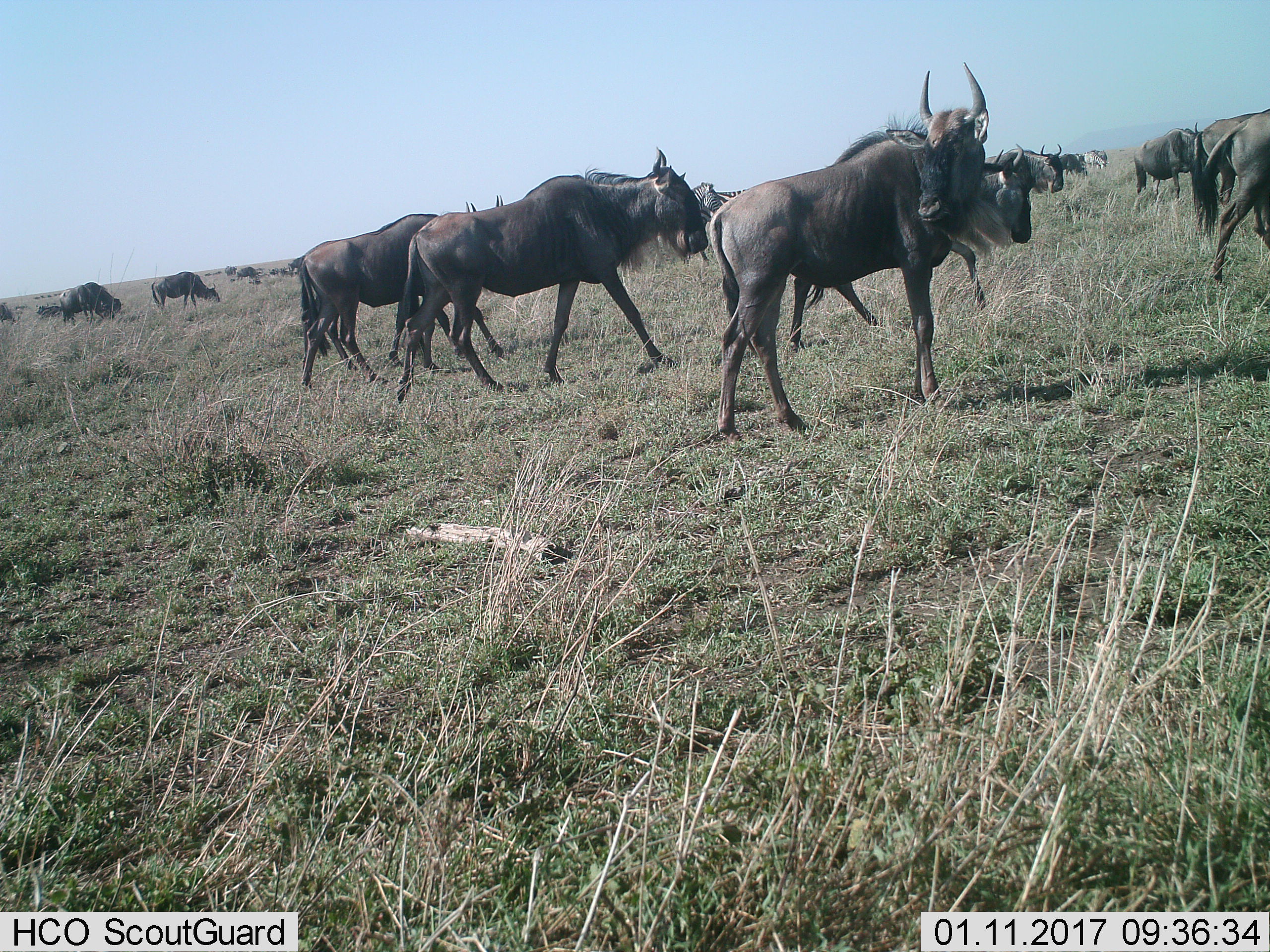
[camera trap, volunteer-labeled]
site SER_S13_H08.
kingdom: Animalia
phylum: Chordata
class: Mammalia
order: Artiodactyla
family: Bovidae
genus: Connochaetes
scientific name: Connochaetes taurinus taurinus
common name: blue wildebeest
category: wildebeestblue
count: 11-50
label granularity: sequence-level